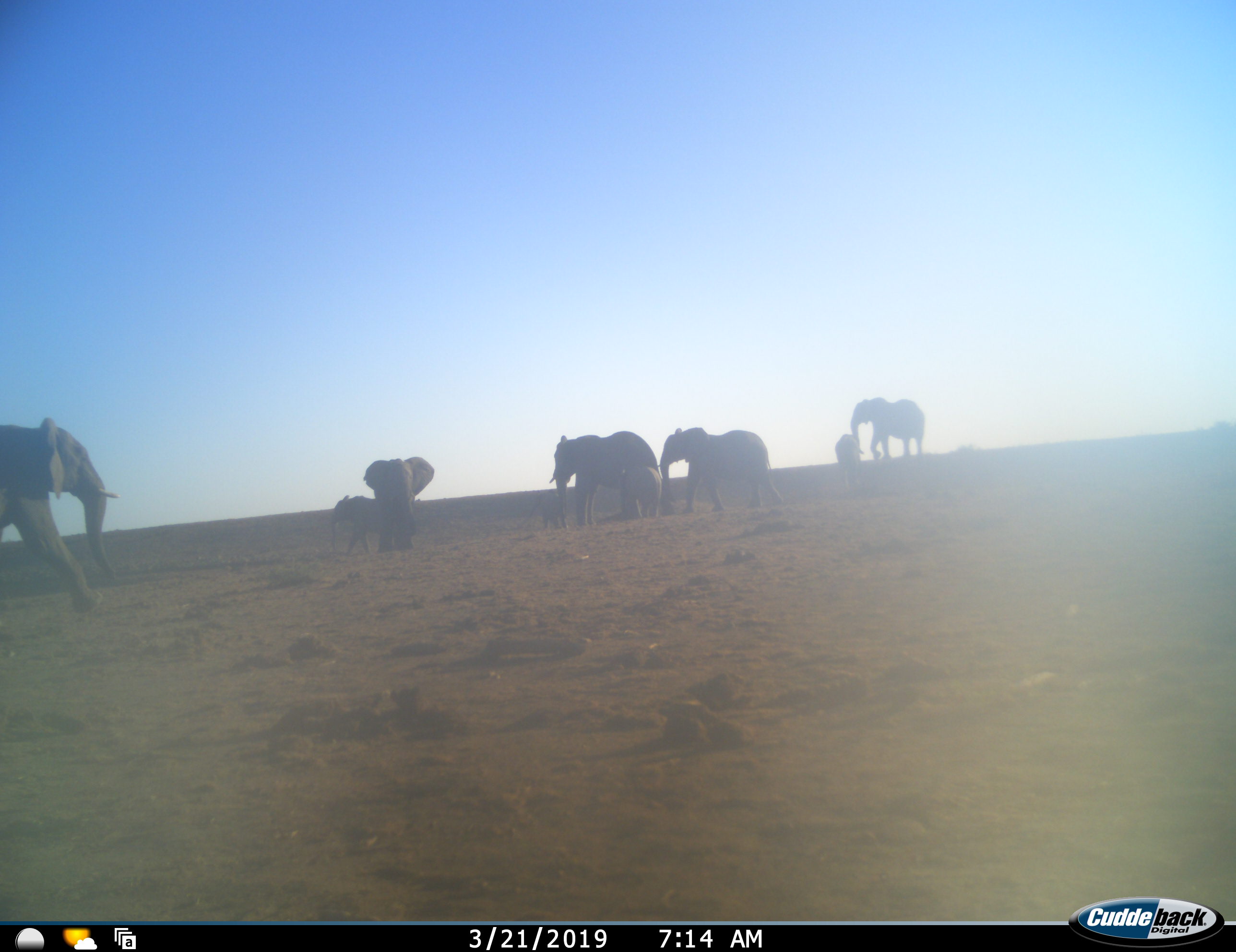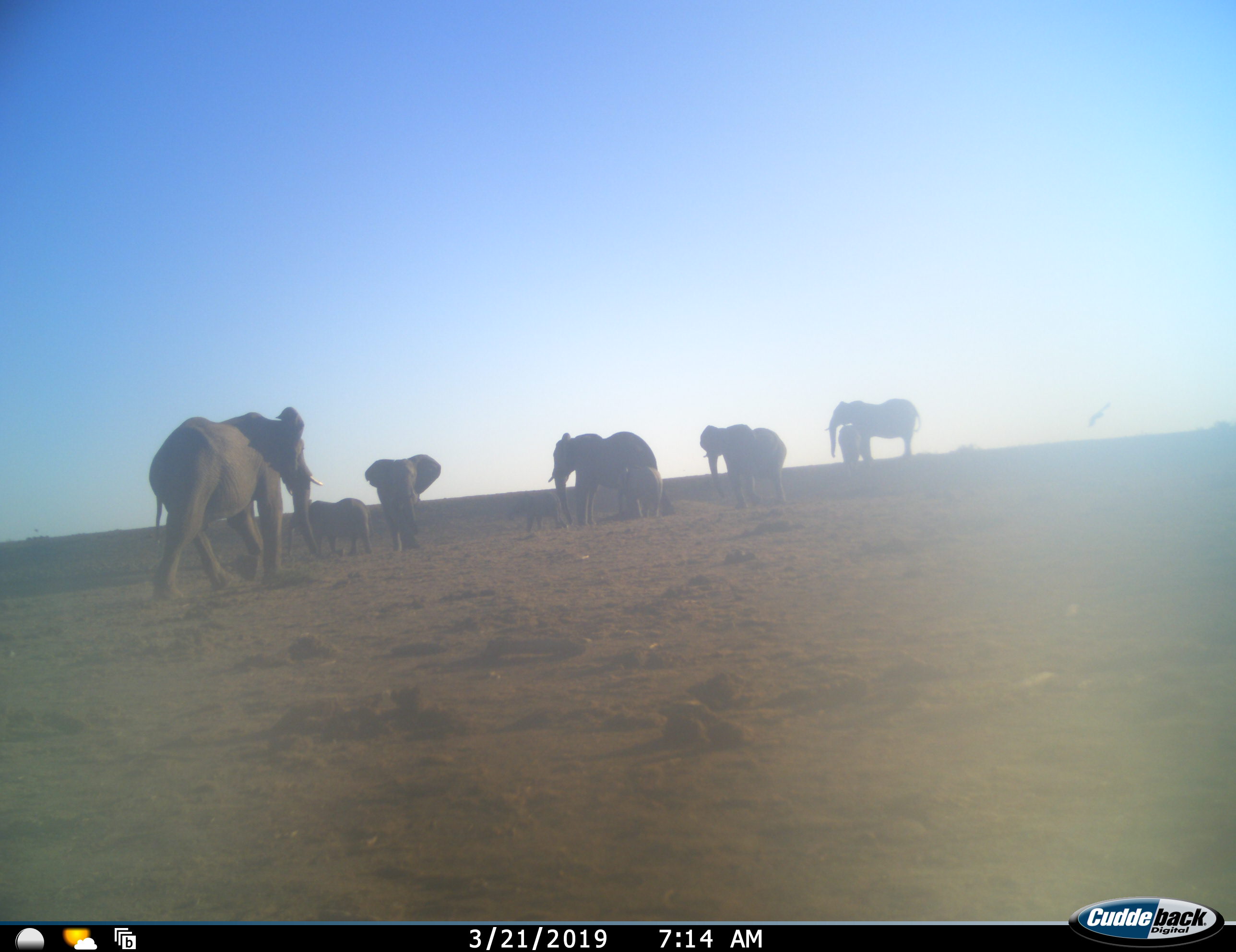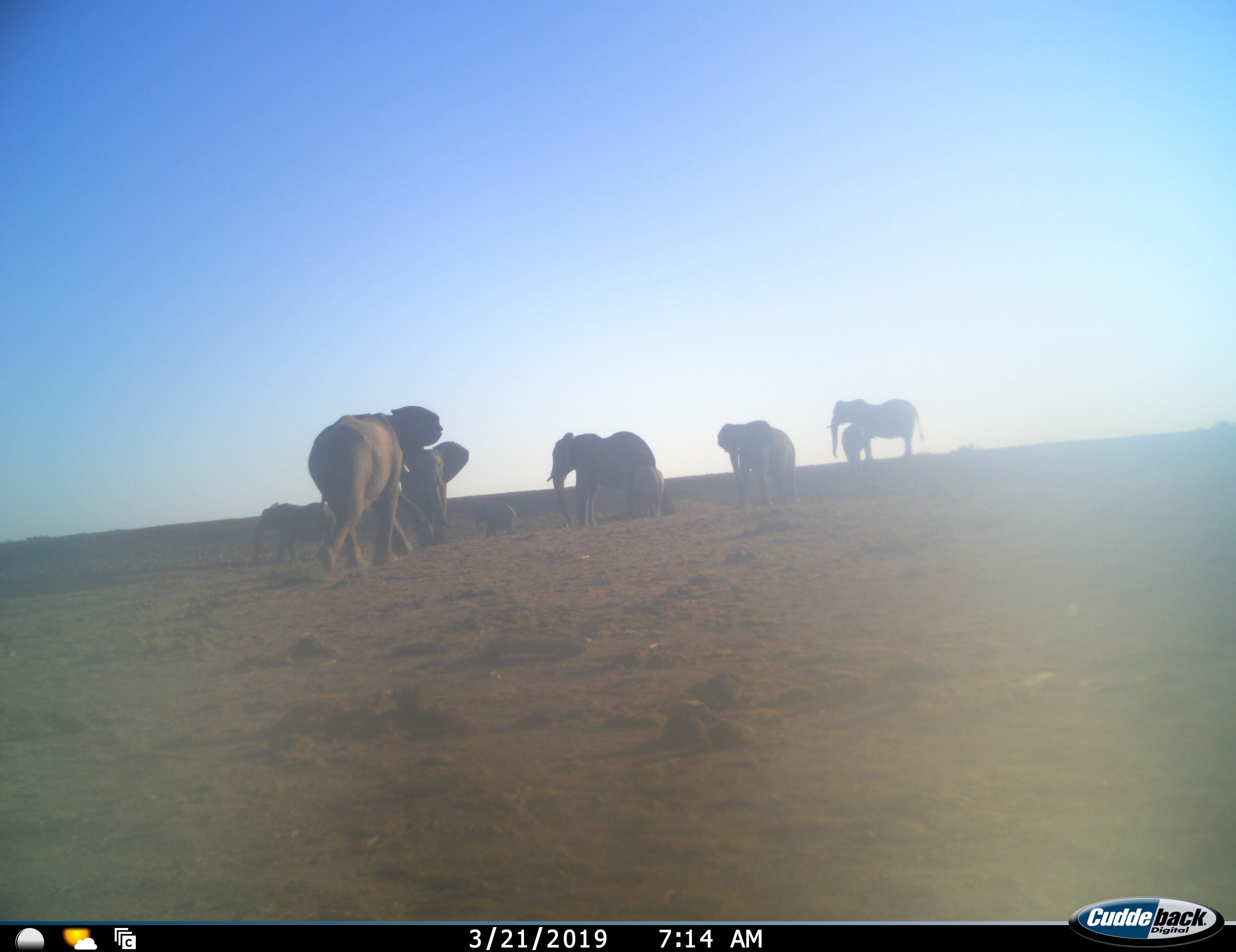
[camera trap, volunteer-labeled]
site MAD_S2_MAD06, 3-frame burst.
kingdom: Animalia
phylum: Chordata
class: Mammalia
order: Proboscidea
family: Elephantidae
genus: Loxodonta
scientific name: Loxodonta africana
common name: african bush elephant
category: elephant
Elephant (african bush elephant) (Loxodonta africana), count 8. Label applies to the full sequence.